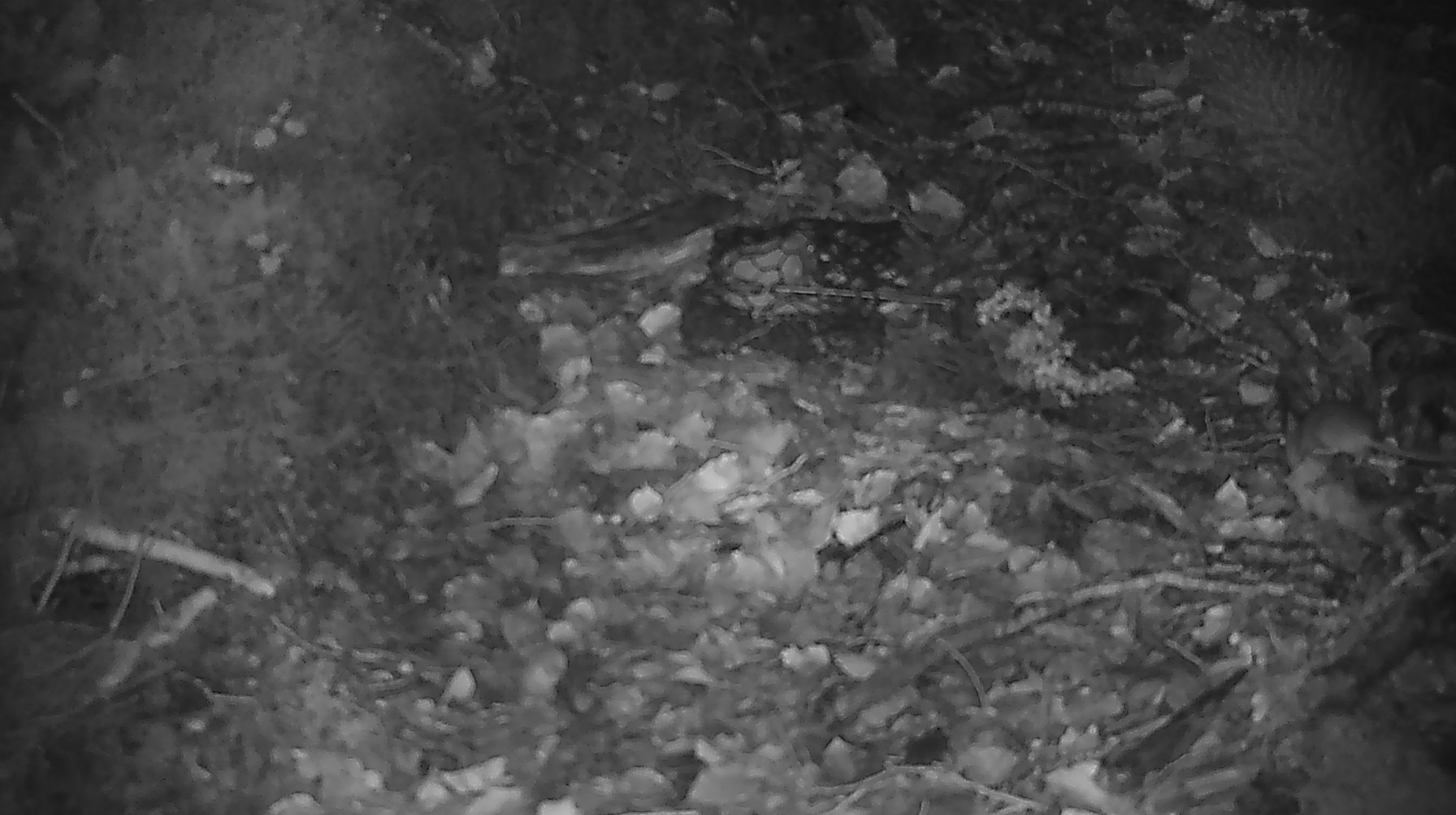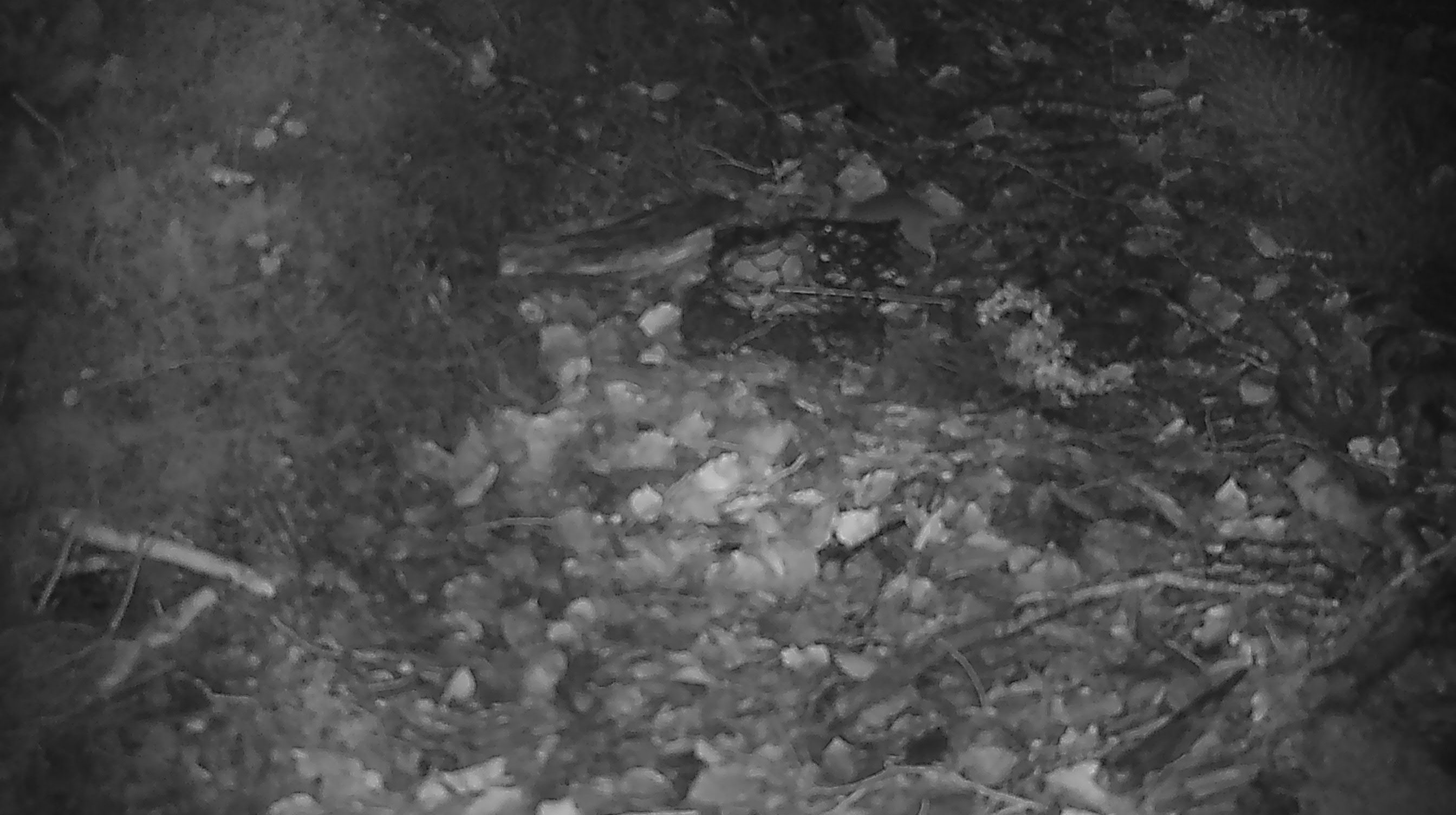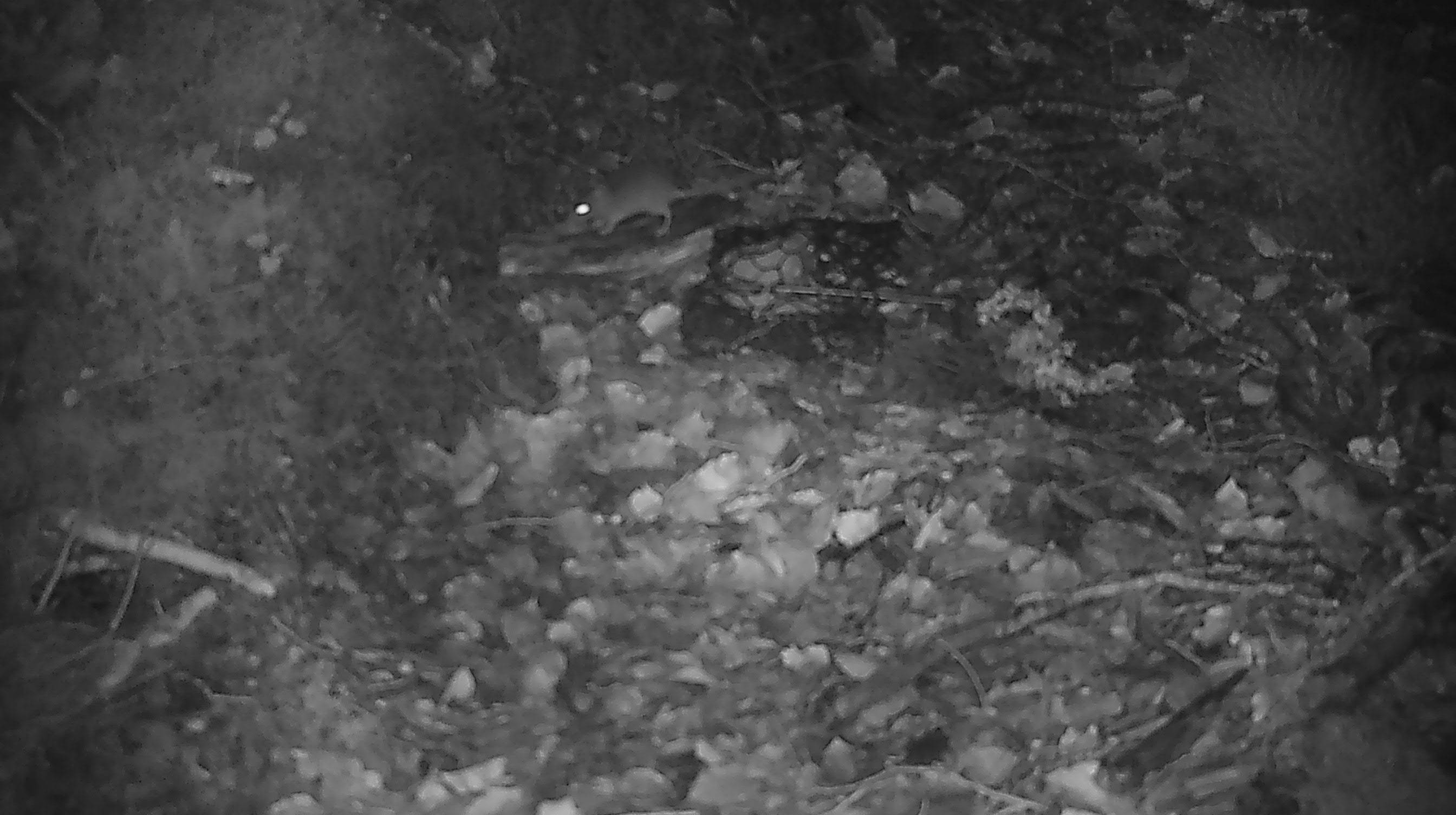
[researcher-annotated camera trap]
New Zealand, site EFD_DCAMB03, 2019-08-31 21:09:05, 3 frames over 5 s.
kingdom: Animalia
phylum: Chordata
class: Mammalia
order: Rodentia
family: Muridae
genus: Mus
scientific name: Mus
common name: mouse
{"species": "mouse (Mus)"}